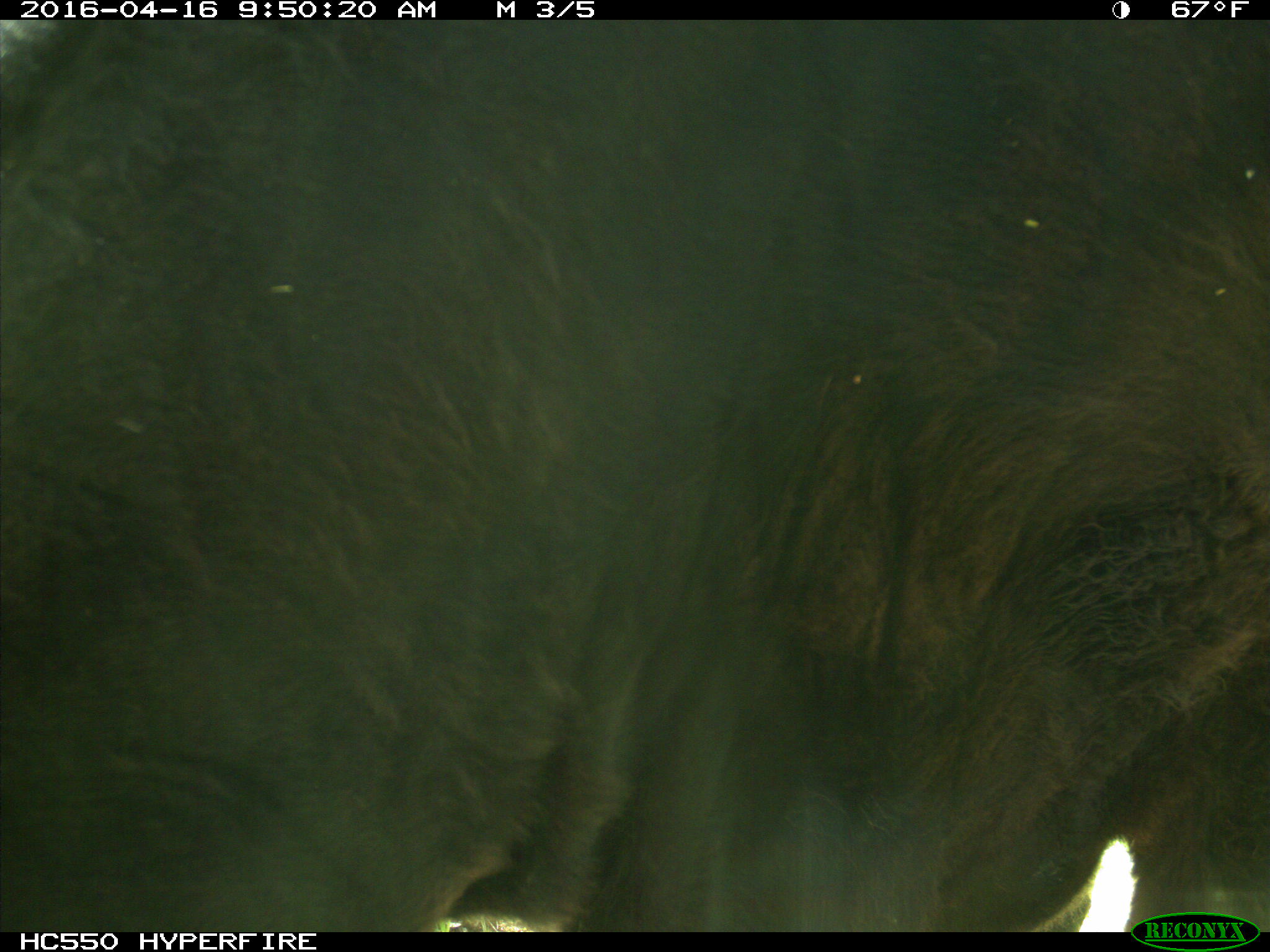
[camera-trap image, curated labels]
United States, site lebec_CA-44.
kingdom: Animalia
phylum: Chordata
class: Mammalia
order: Artiodactyla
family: Bovidae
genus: Bos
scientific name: Bos taurus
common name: domestic cow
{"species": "Bos taurus (domestic cow)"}